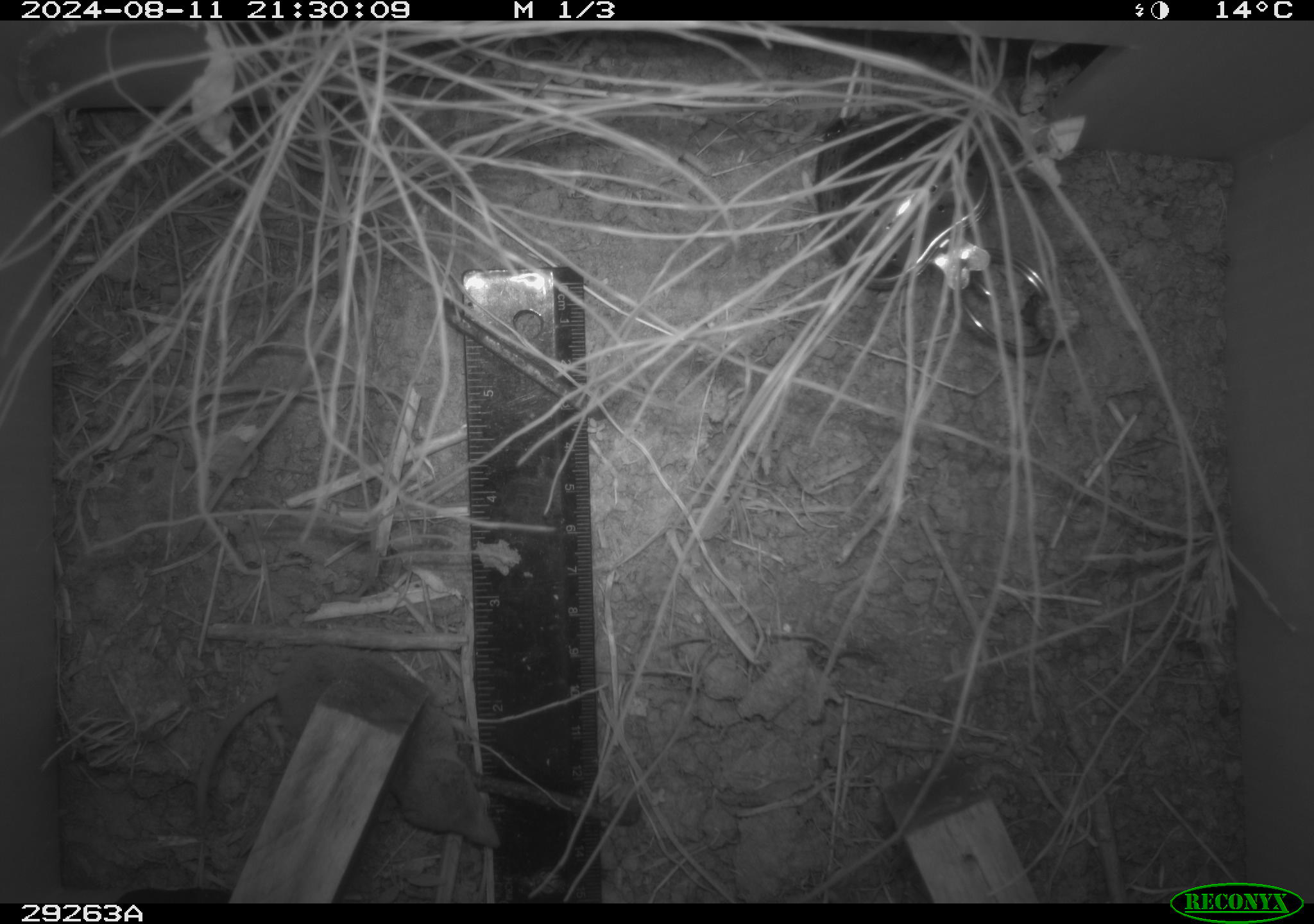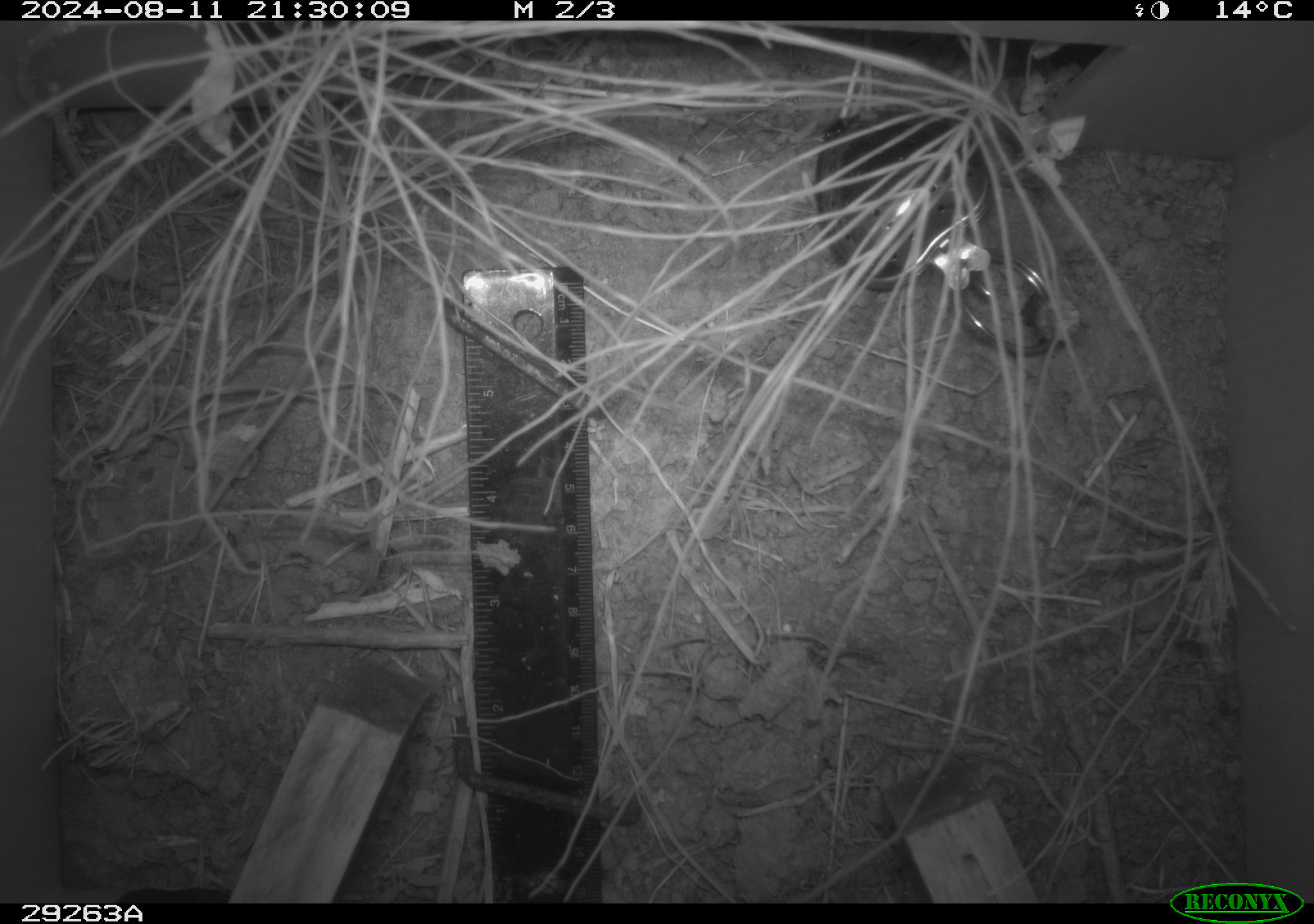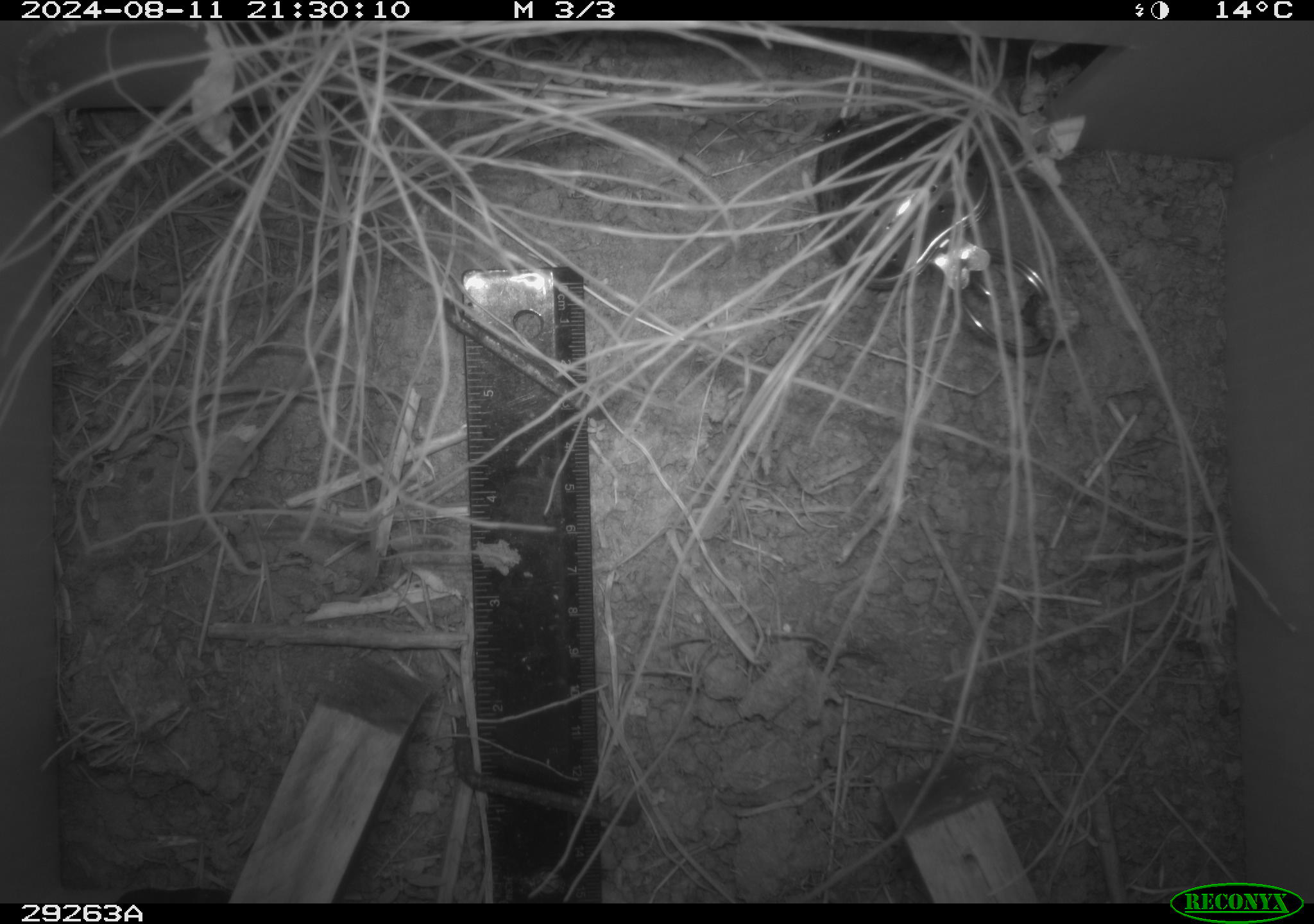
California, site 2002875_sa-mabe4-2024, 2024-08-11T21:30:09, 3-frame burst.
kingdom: Animalia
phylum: Chordata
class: Mammalia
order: Eulipotyphla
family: Soricidae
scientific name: Soricidae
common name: shrews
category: soricidae family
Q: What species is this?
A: Soricidae family (shrews) (Soricidae).